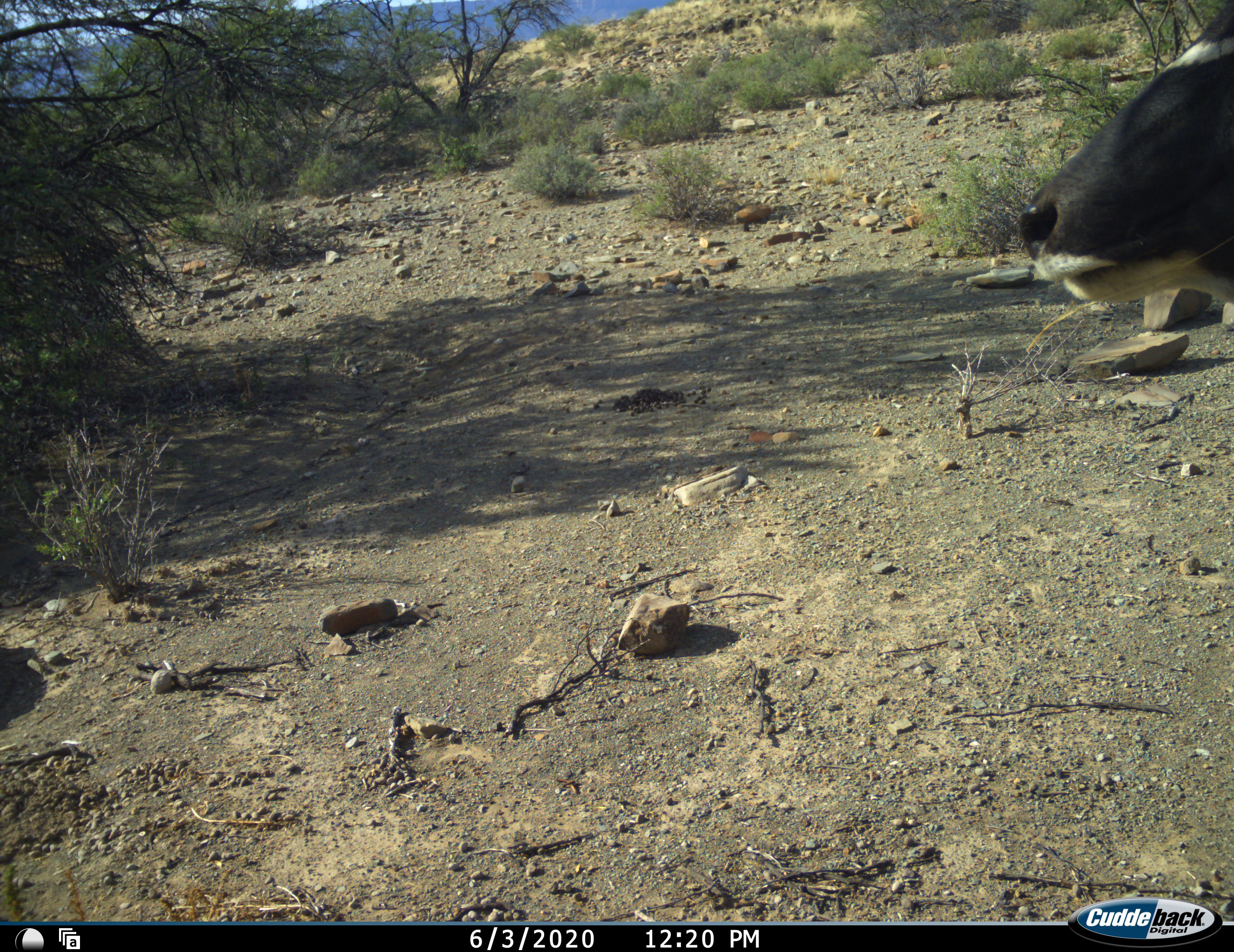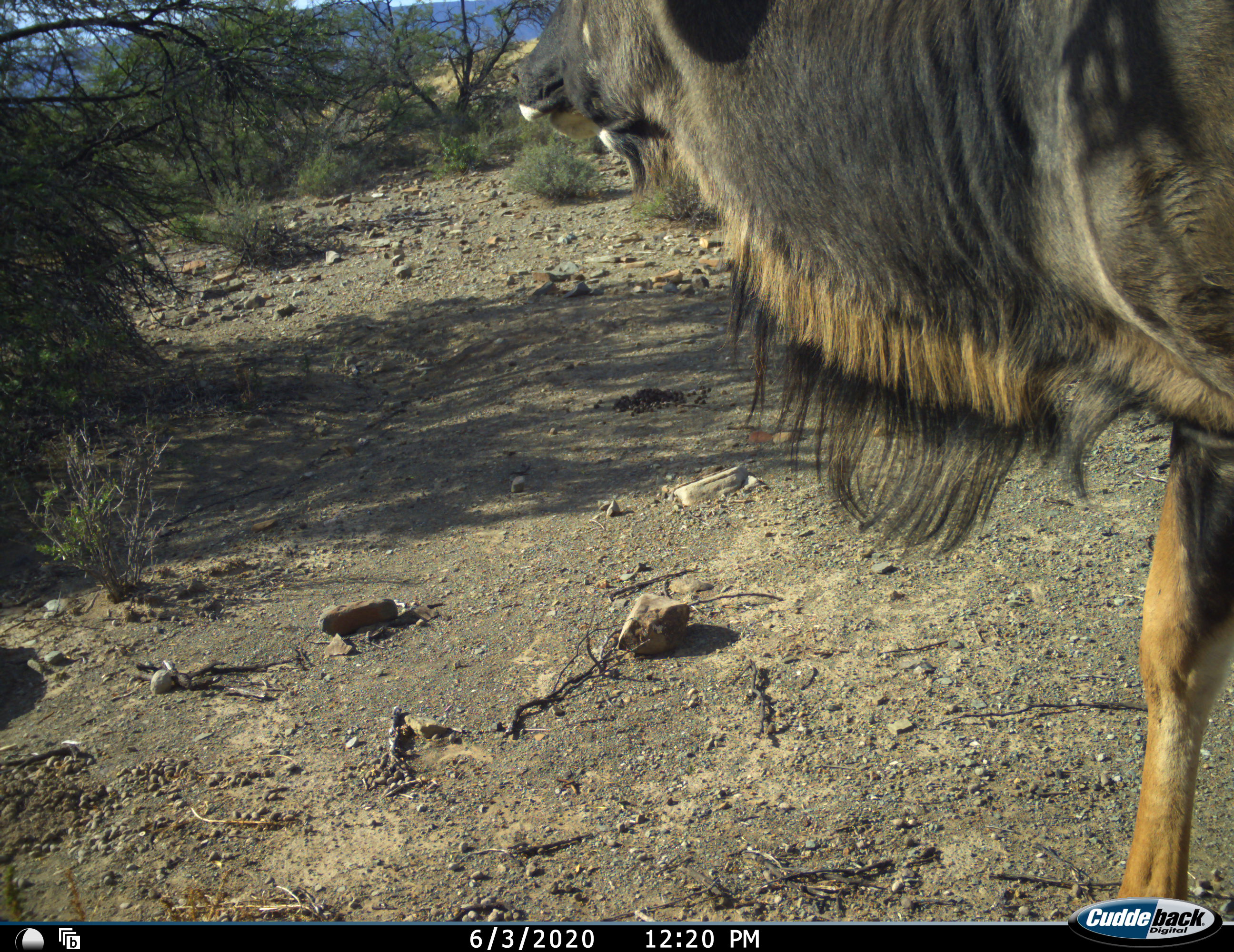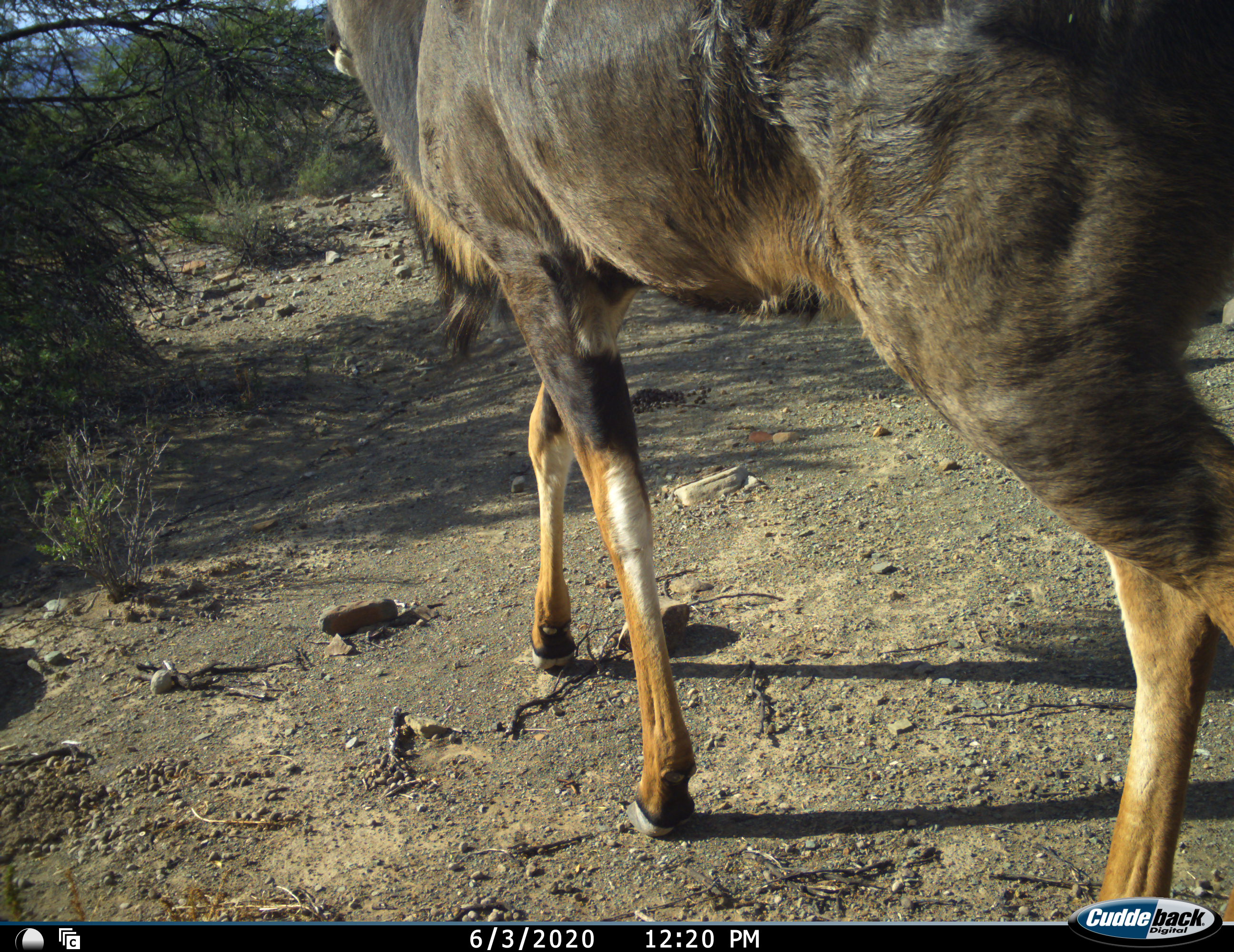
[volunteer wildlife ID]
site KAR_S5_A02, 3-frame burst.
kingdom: Animalia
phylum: Chordata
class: Mammalia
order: Artiodactyla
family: Bovidae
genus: Tragelaphus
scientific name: Tragelaphus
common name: kudu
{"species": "kudu (Tragelaphus)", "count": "1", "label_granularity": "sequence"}